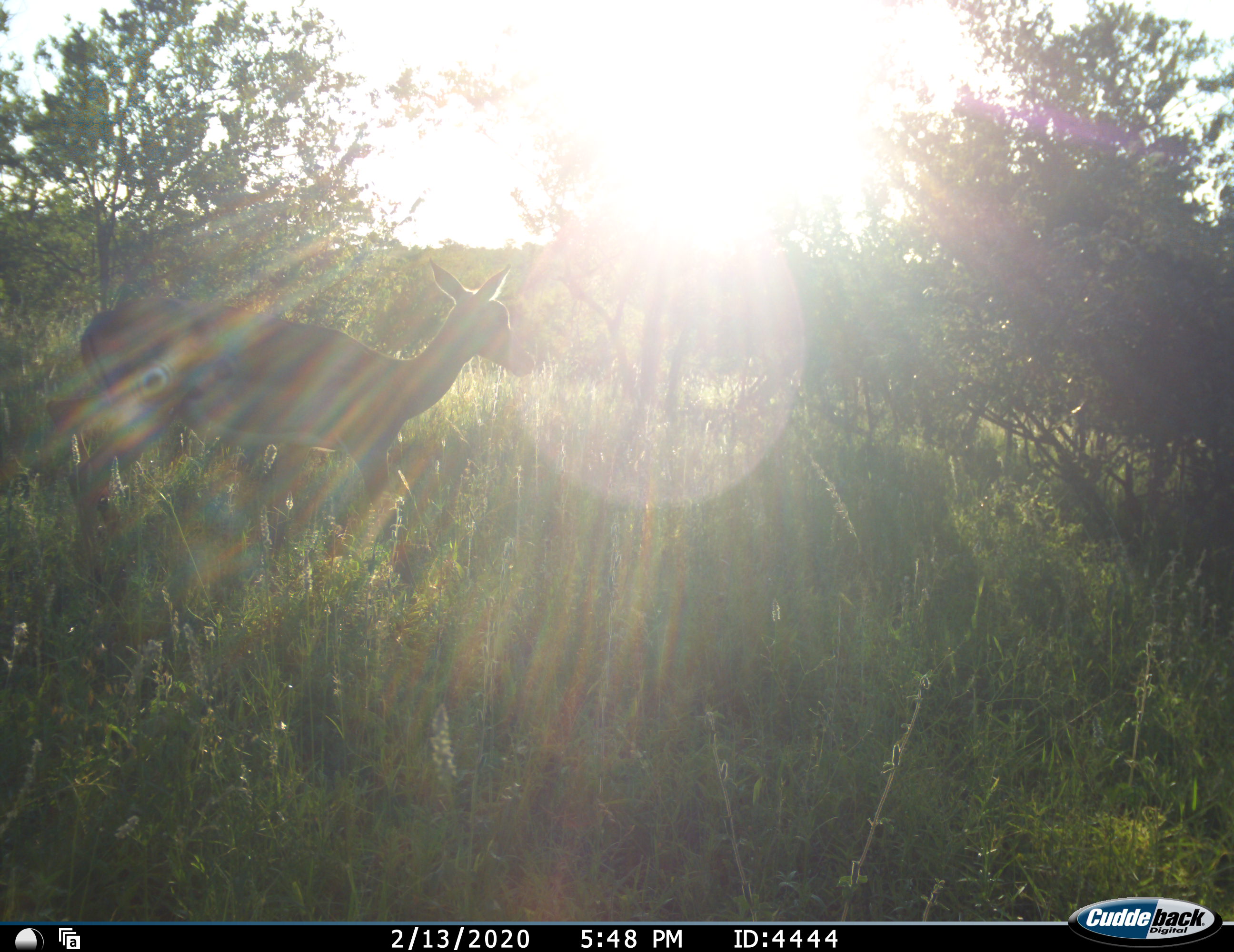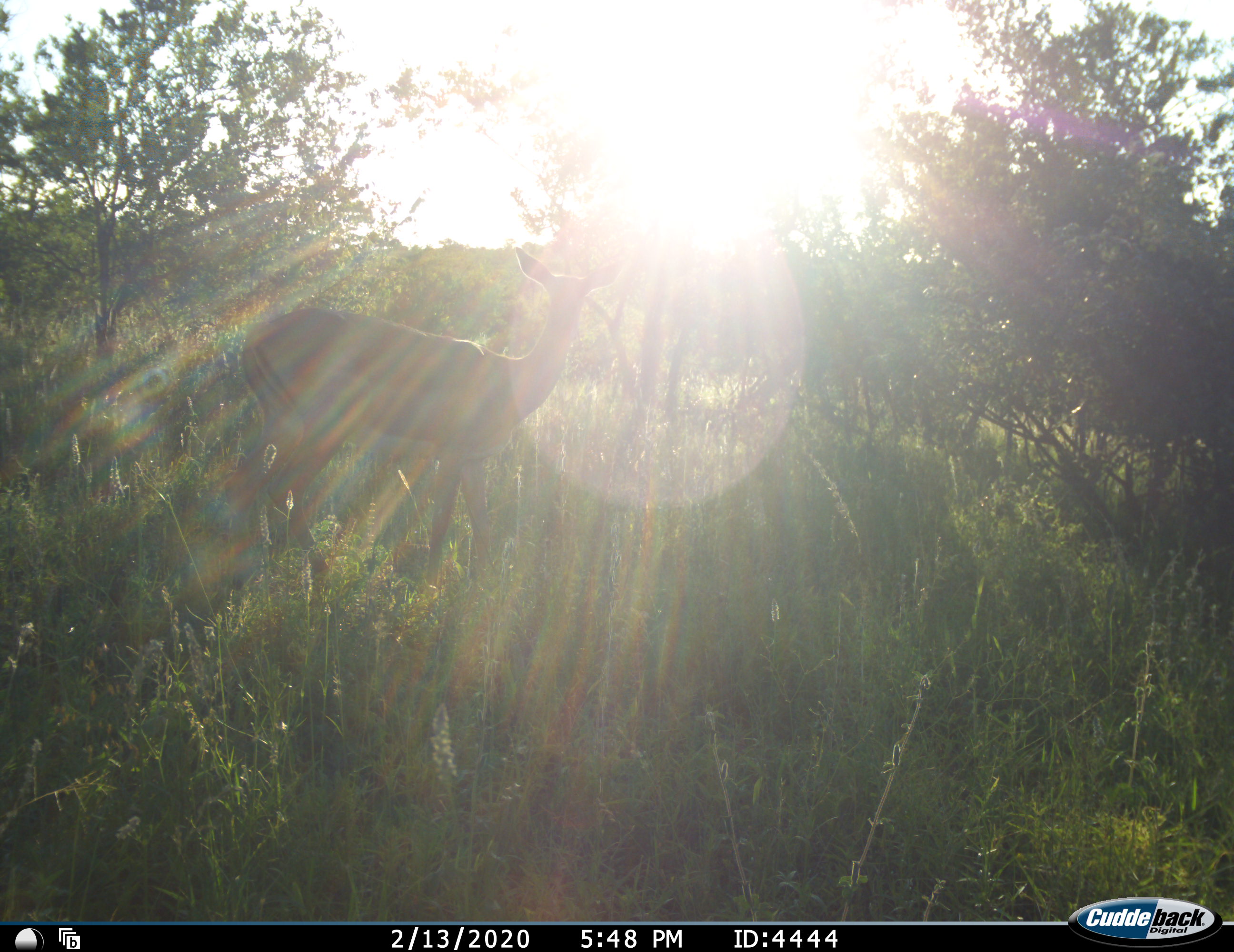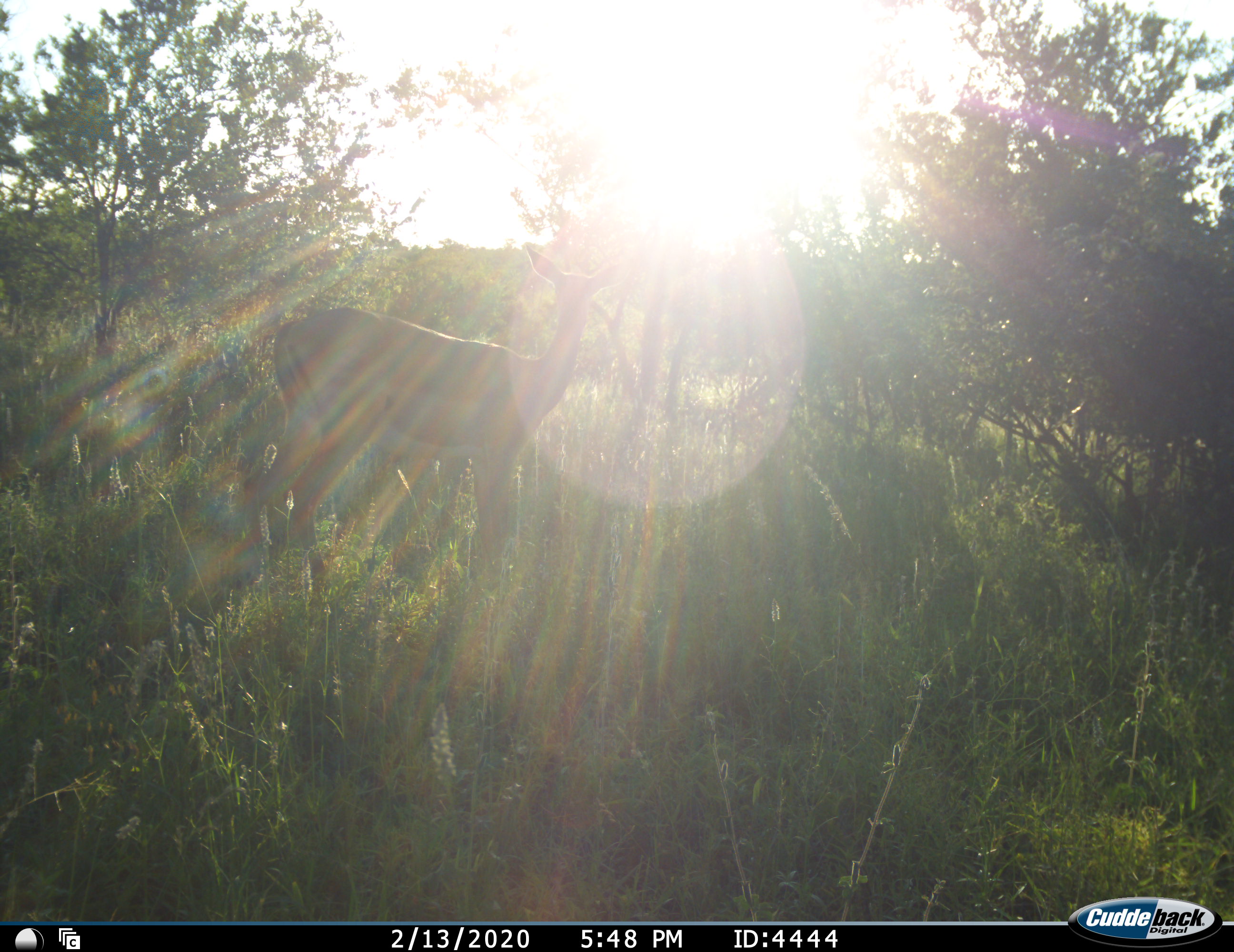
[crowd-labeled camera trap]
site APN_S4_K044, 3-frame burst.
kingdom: Animalia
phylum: Chordata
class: Mammalia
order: Artiodactyla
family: Bovidae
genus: Aepyceros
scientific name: Aepyceros melampus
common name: impala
Impala (Aepyceros melampus), count 1. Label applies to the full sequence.